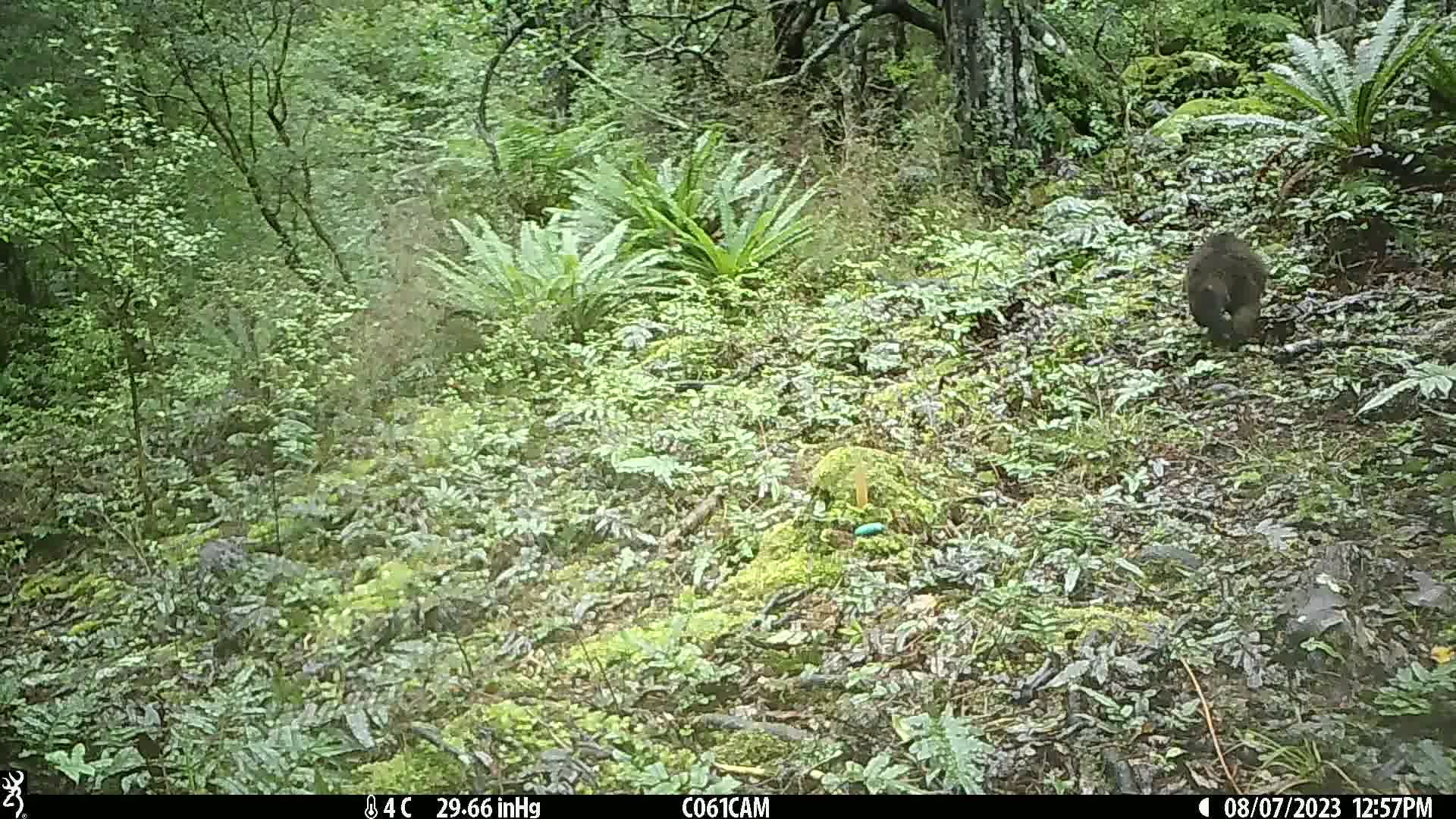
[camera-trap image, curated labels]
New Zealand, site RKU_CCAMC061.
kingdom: Animalia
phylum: Chordata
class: Mammalia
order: Diprotodontia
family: Phalangeridae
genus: Trichosurus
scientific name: Trichosurus vulpecula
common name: common brushtail possum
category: possum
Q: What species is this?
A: Possum (common brushtail possum) (Trichosurus vulpecula).